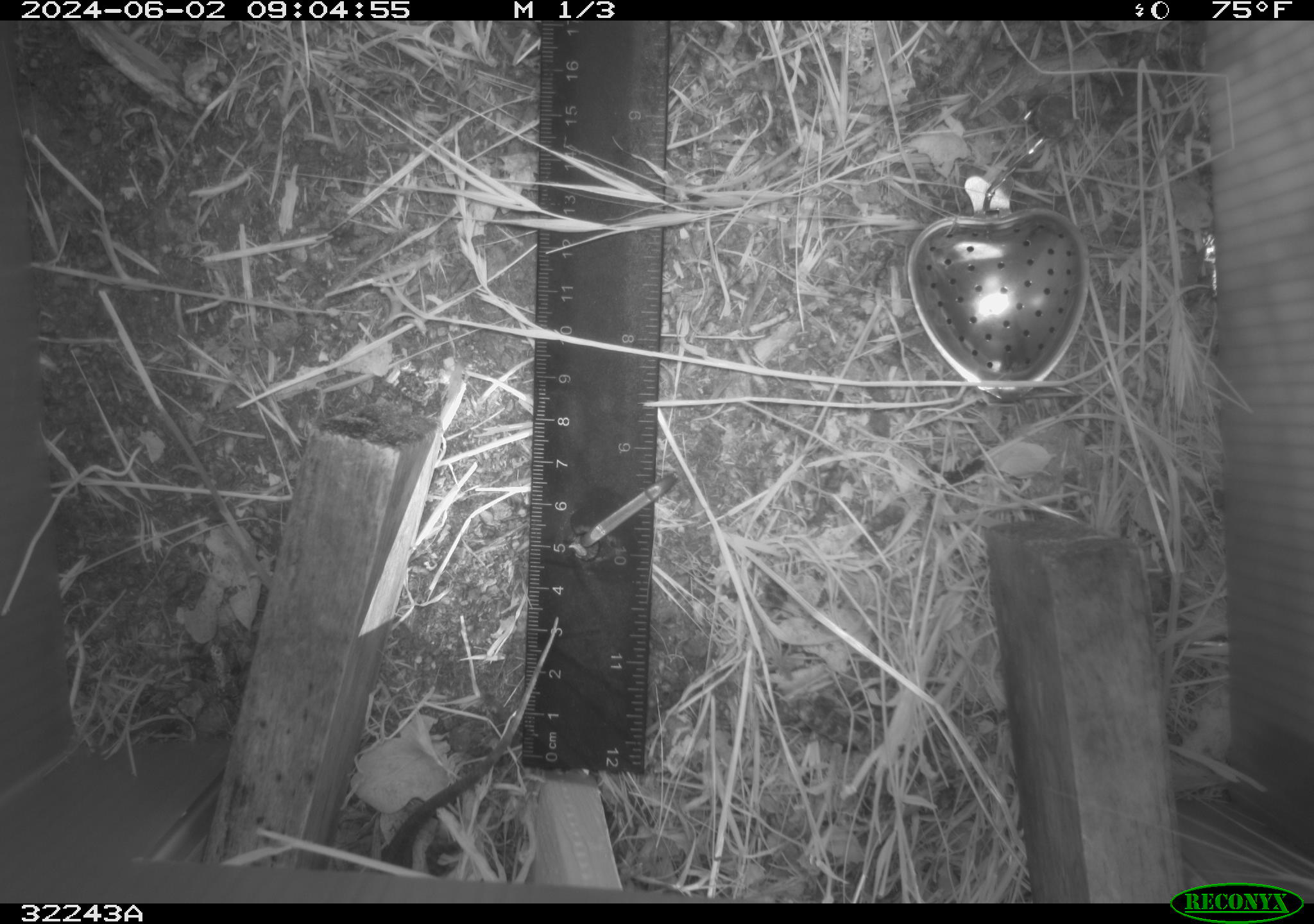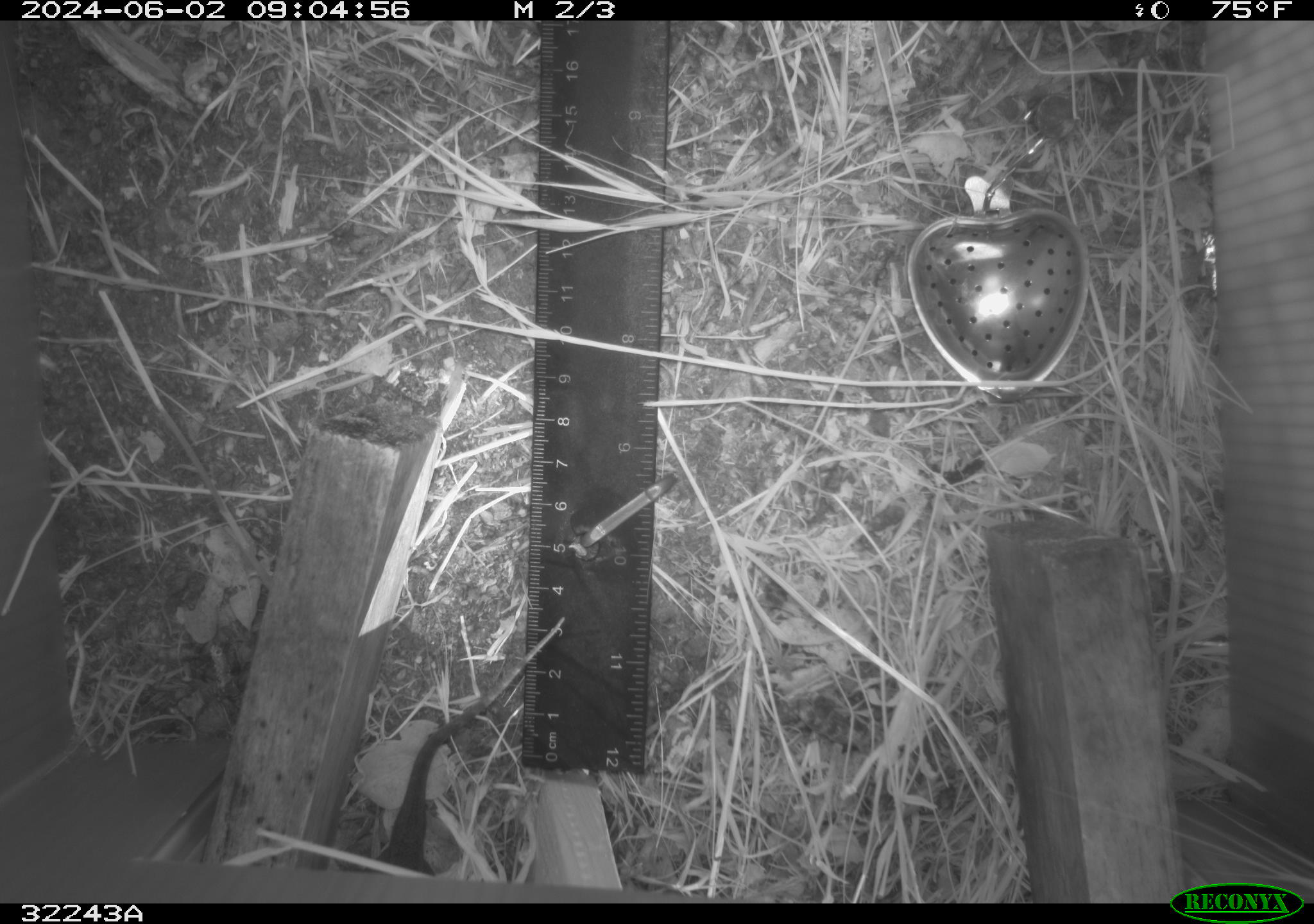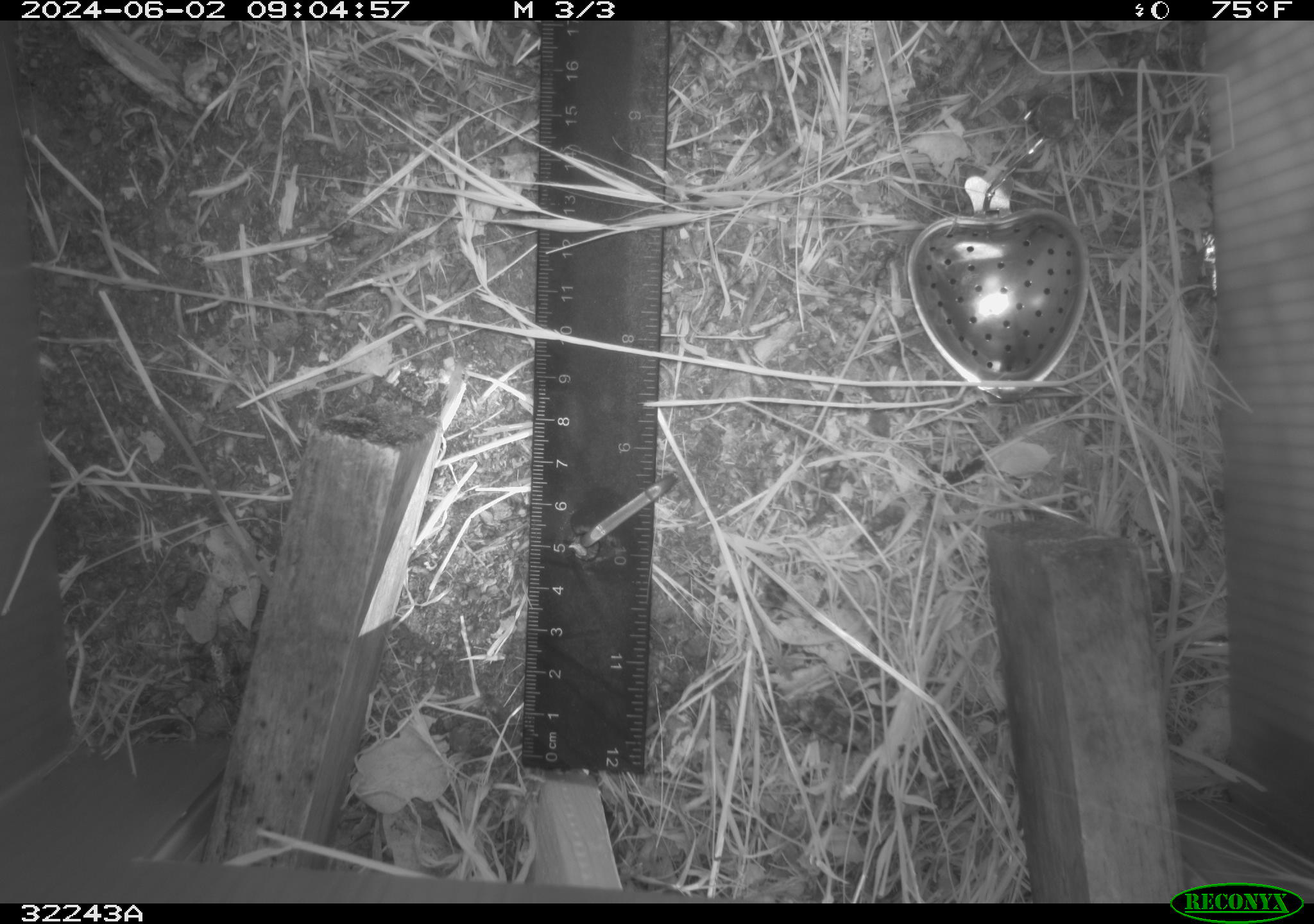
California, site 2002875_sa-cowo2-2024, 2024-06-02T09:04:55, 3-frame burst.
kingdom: Animalia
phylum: Chordata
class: Reptilia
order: Squamata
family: Phrynosomatidae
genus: Sceloporus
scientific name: Sceloporus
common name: spiny lizards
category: sceloporus species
Sceloporus species (spiny lizards) (Sceloporus).